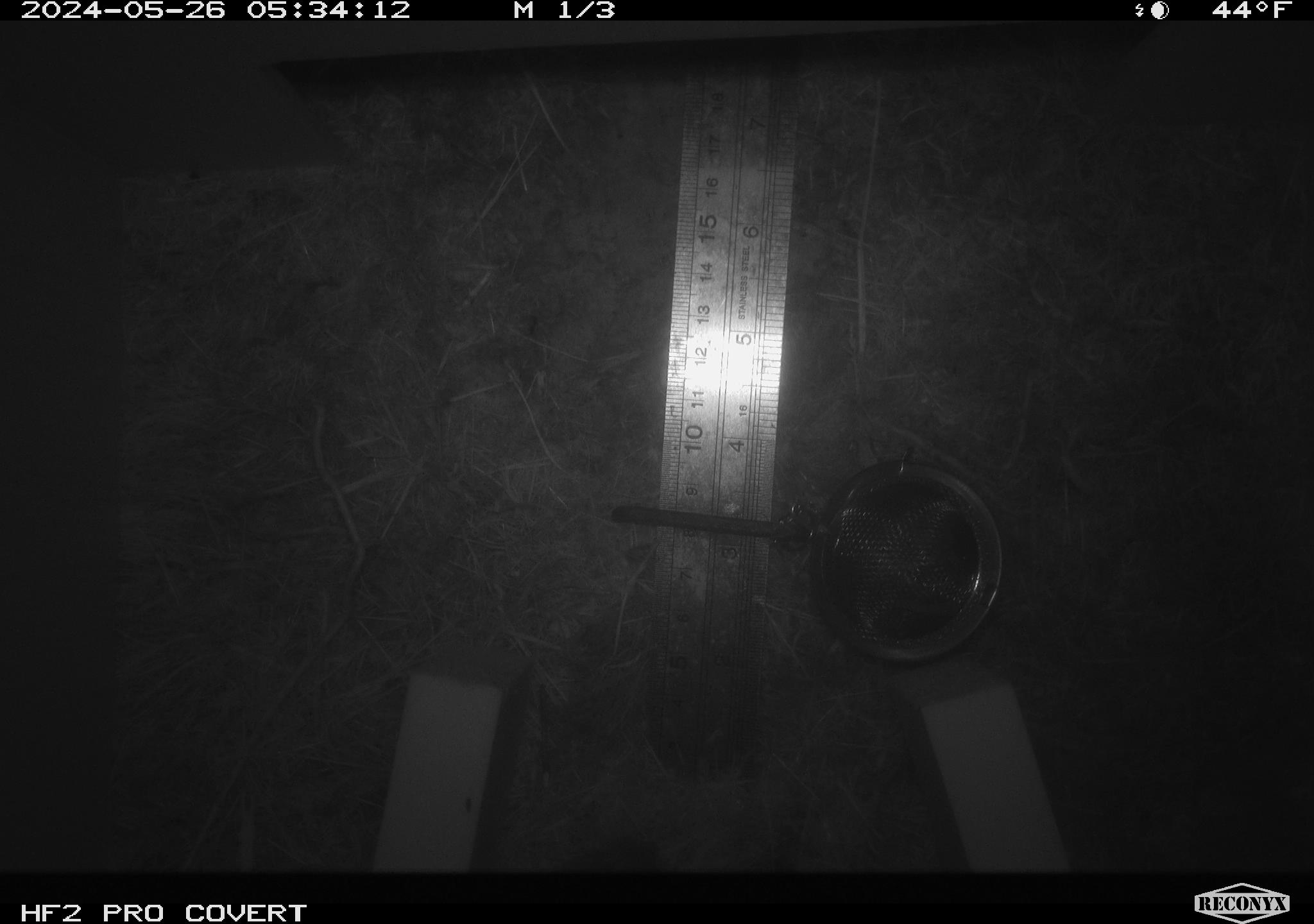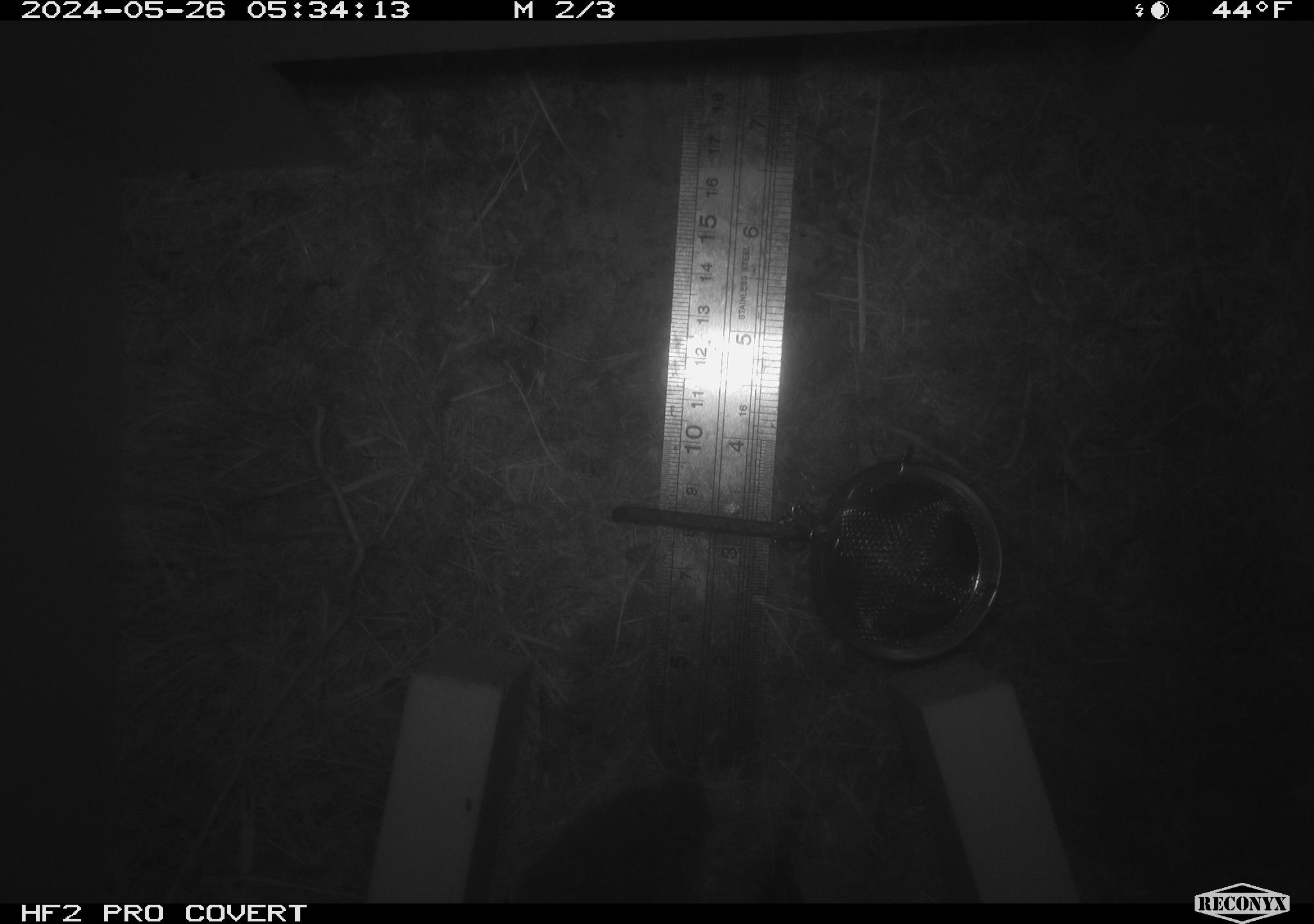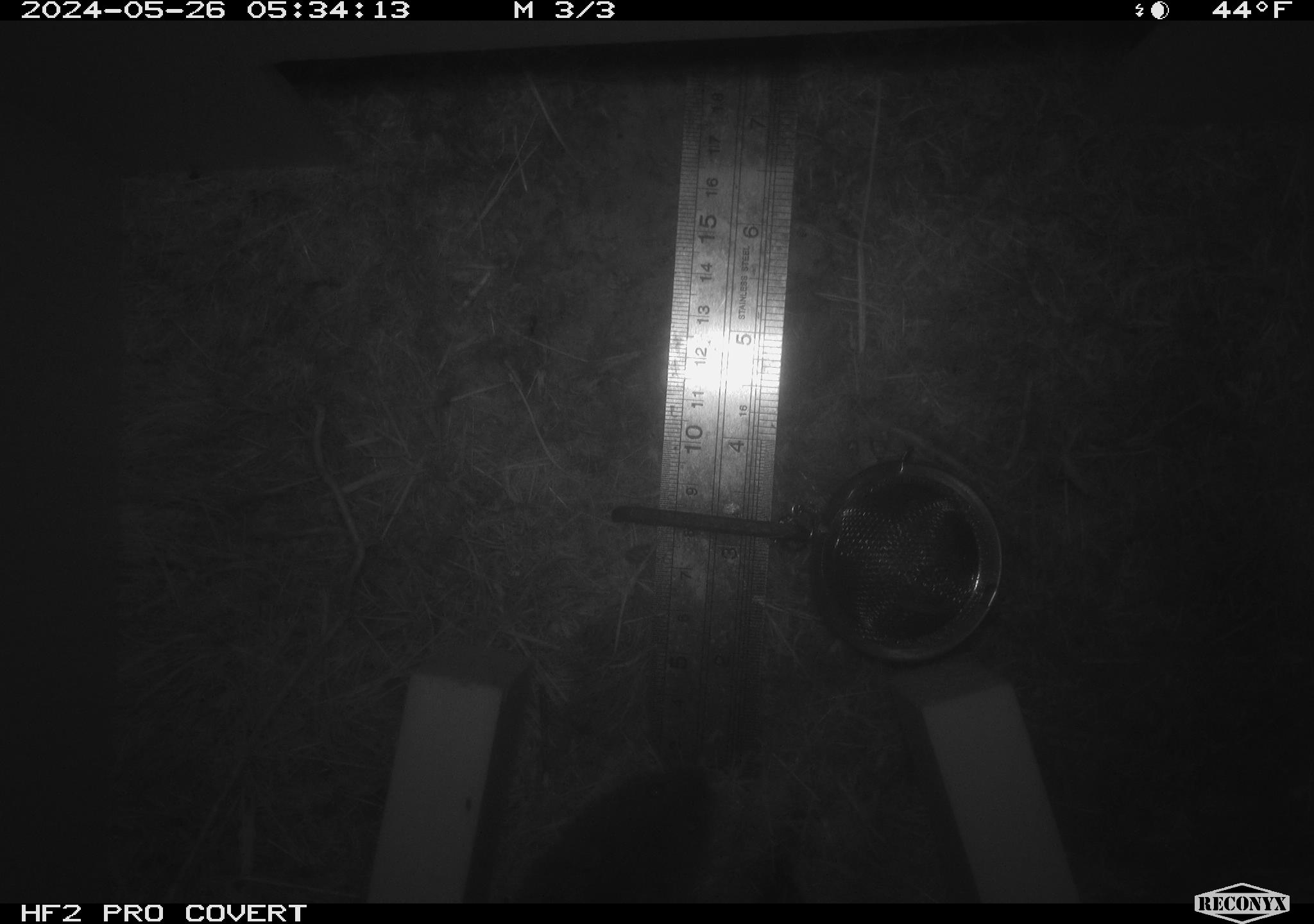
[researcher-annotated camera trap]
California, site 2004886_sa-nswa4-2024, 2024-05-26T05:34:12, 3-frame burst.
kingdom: Animalia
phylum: Chordata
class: Mammalia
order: Rodentia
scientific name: Rodentia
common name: rodent